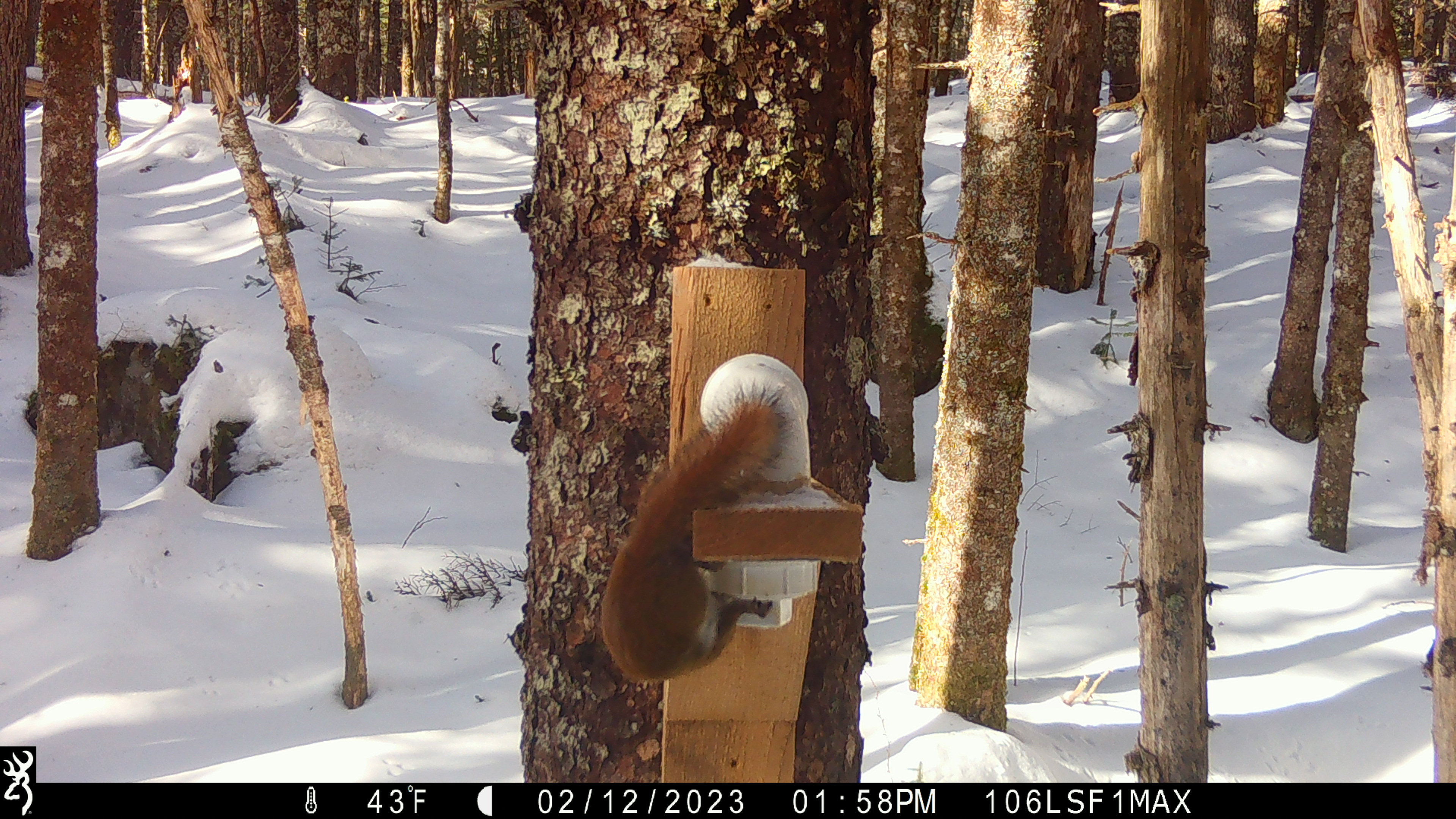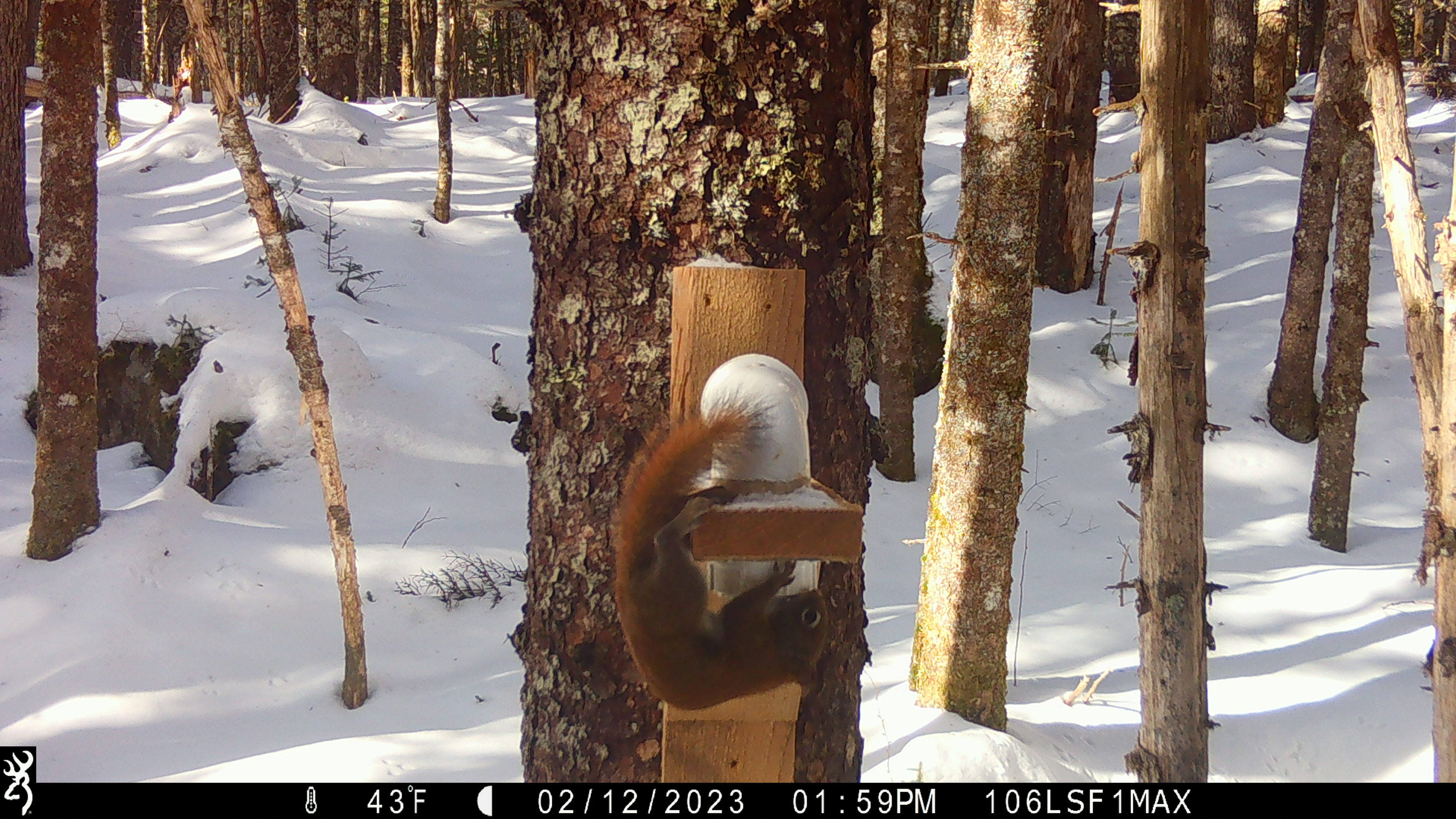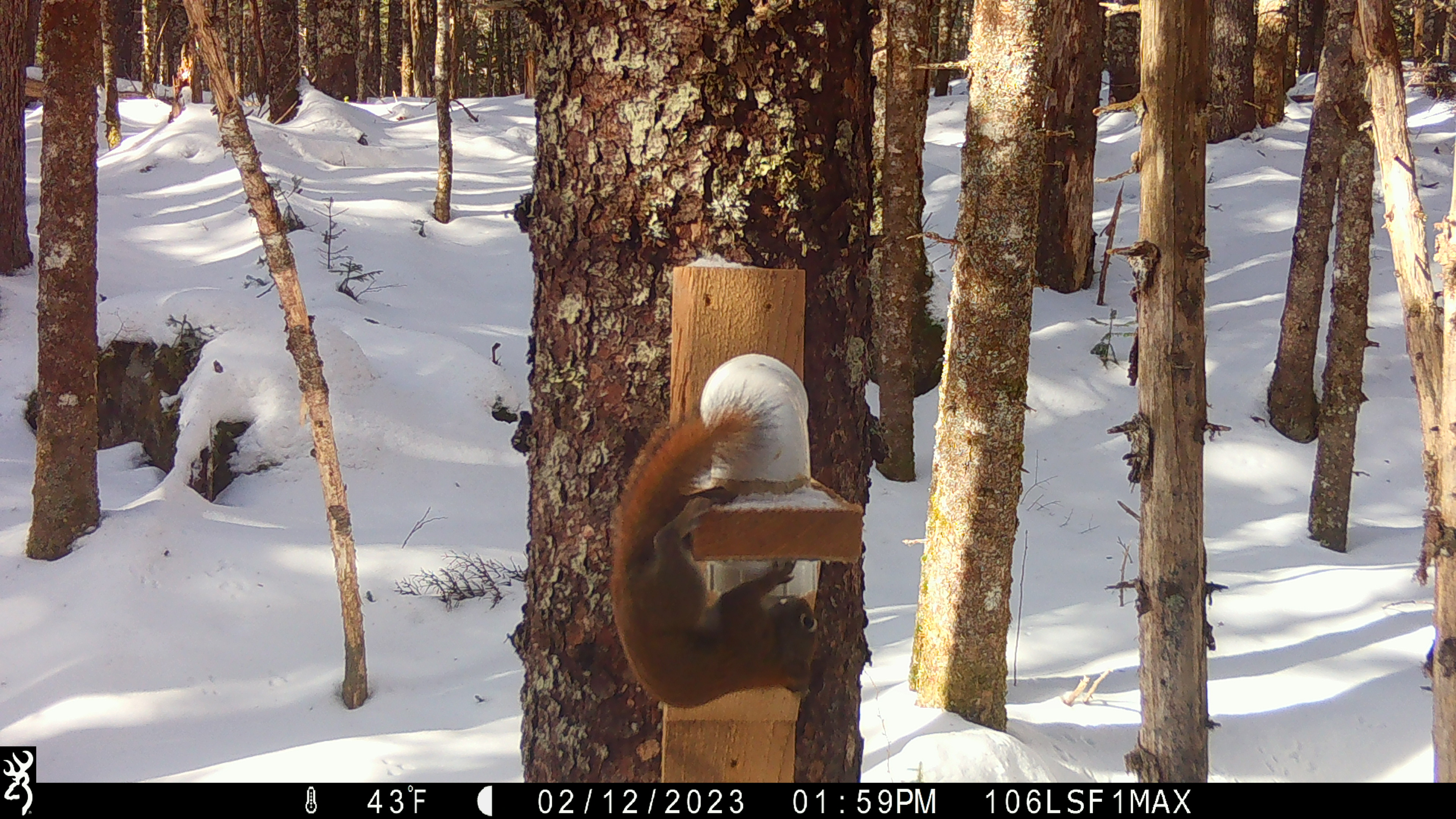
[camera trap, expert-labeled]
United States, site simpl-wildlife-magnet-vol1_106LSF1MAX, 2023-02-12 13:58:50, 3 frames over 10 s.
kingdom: Animalia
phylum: Chordata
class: Mammalia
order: Rodentia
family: Sciuridae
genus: Tamiasciurus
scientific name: Tamiasciurus hudsonicus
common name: red squirrel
Red squirrel (Tamiasciurus hudsonicus).